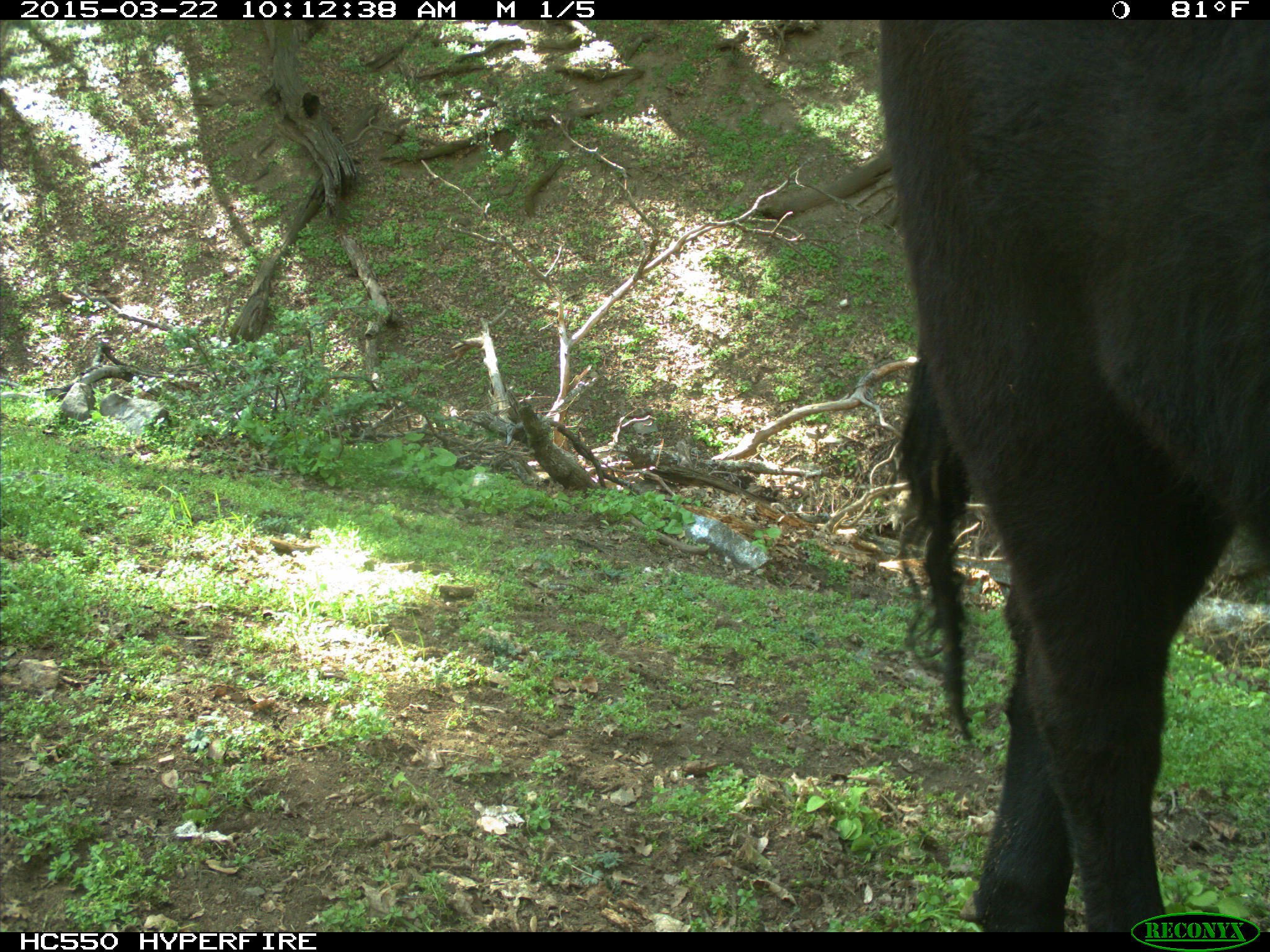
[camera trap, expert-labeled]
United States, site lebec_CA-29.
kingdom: Animalia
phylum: Chordata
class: Mammalia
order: Artiodactyla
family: Bovidae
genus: Bos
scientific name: Bos taurus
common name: domestic cow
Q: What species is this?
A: Bos taurus (domestic cow).